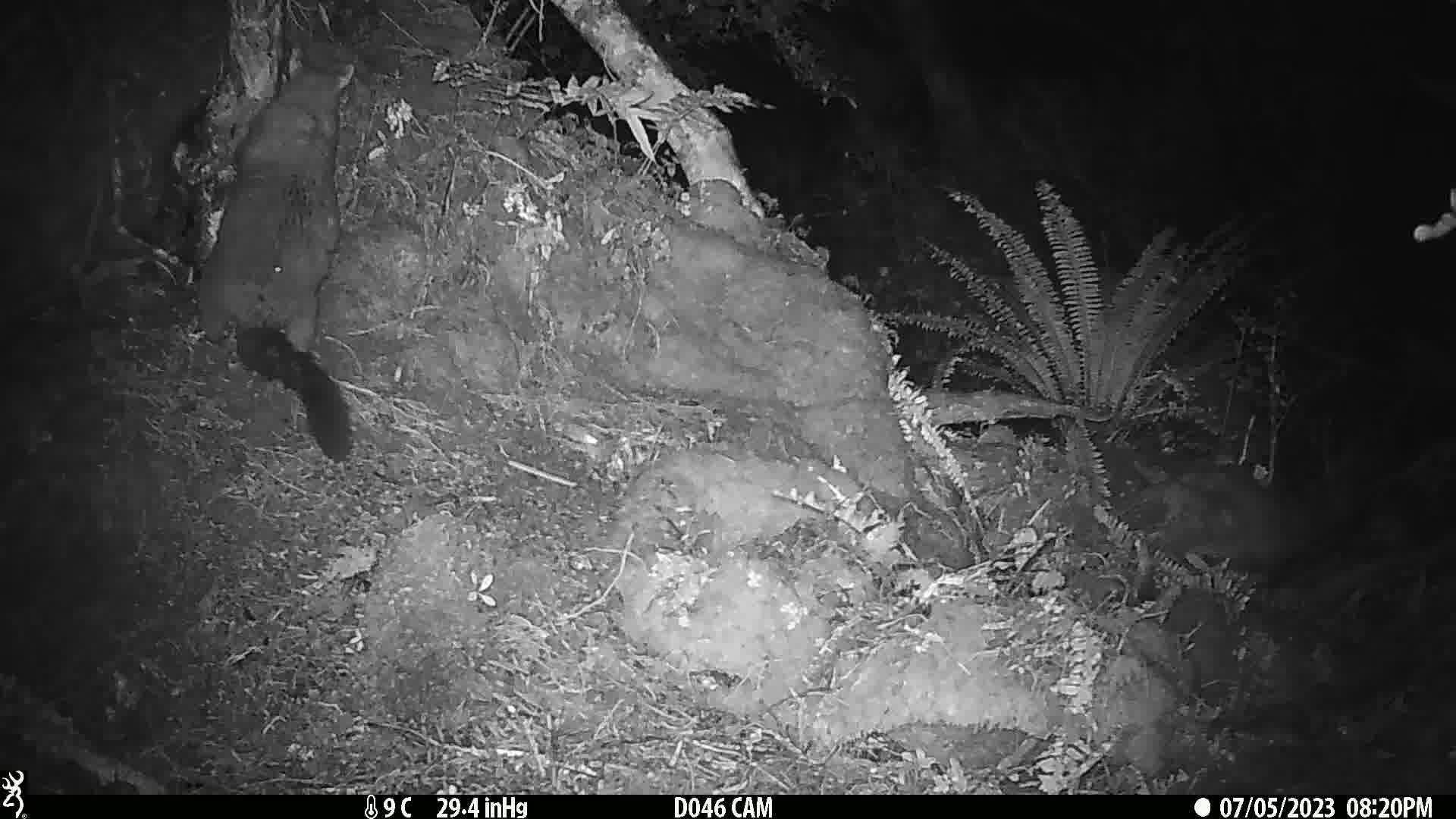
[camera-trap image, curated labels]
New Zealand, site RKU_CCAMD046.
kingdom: Animalia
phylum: Chordata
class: Mammalia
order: Diprotodontia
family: Phalangeridae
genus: Trichosurus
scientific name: Trichosurus vulpecula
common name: common brushtail possum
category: possum